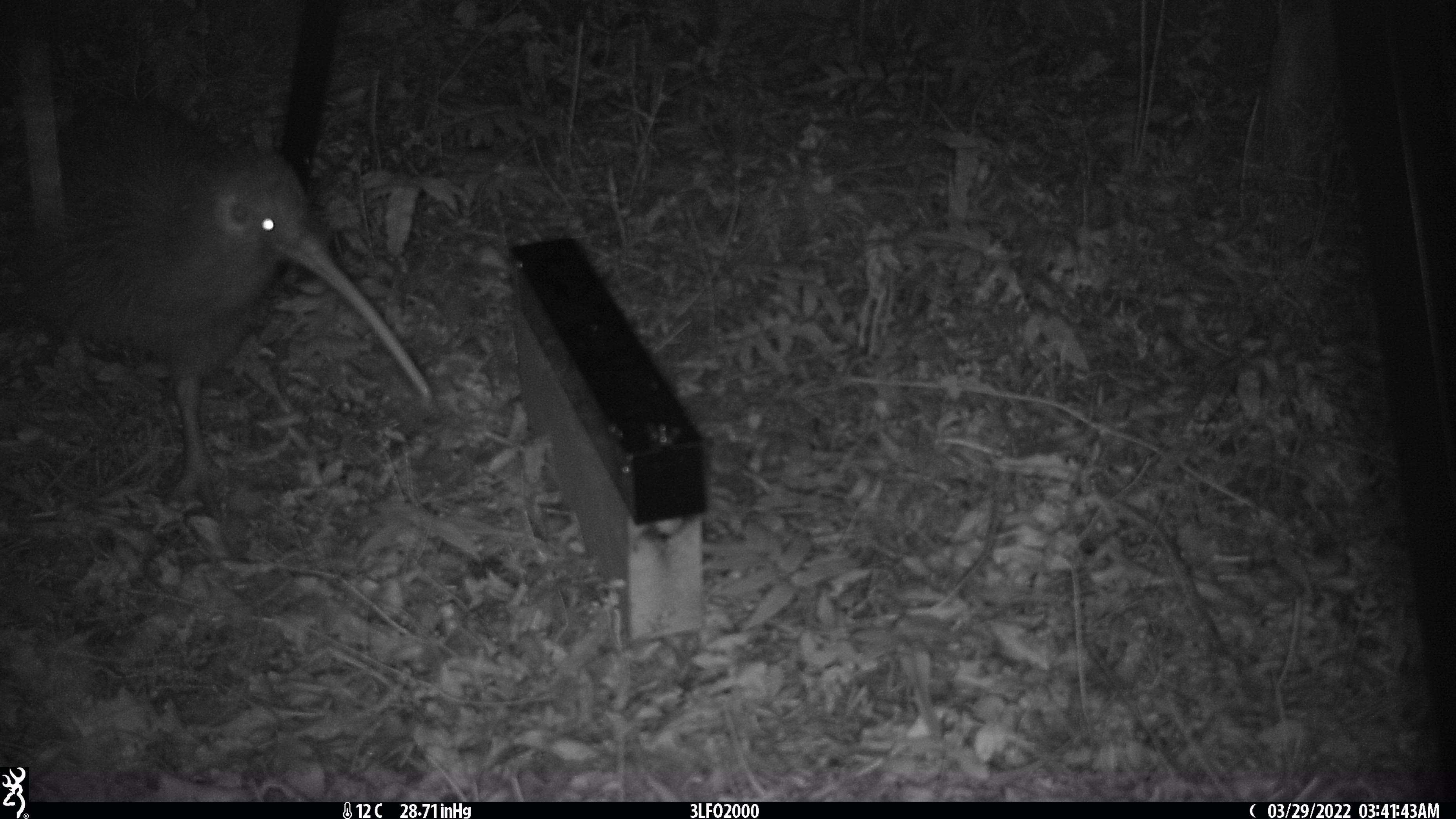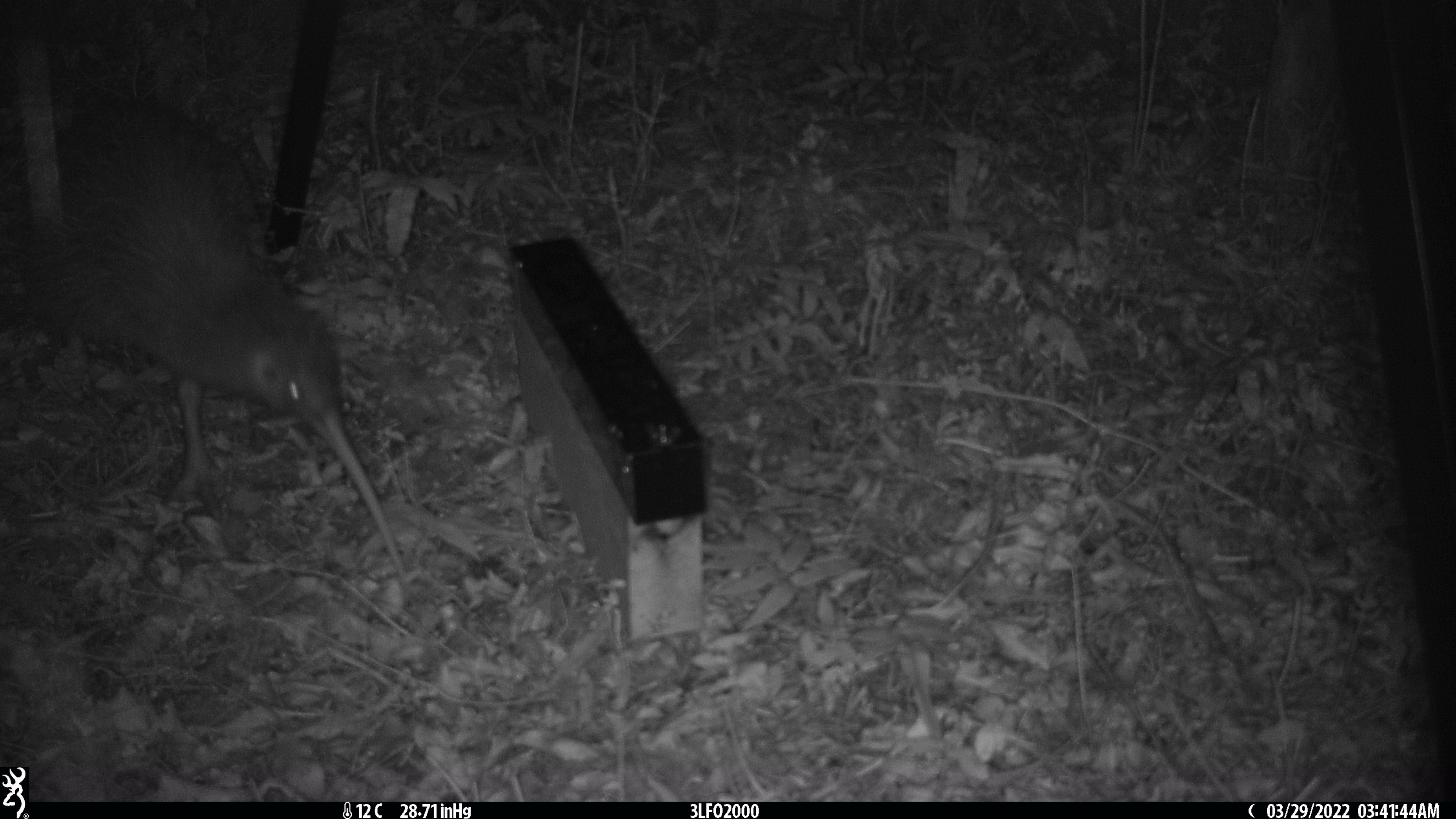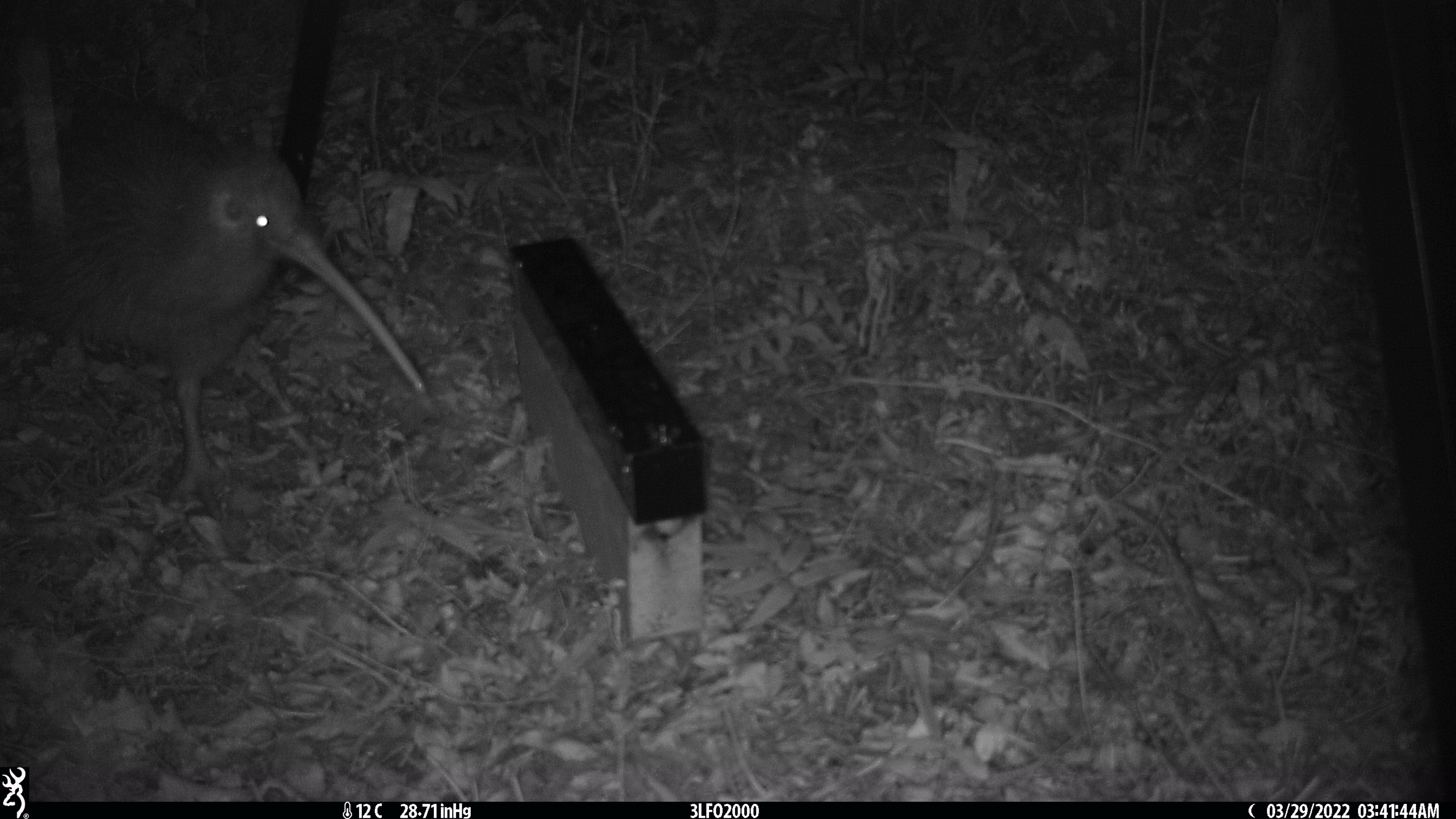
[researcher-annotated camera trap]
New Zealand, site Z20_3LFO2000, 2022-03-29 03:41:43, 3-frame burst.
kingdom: Animalia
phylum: Chordata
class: Aves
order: Apterygiformes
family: Apterygidae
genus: Apteryx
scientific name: Apteryx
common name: kiwi